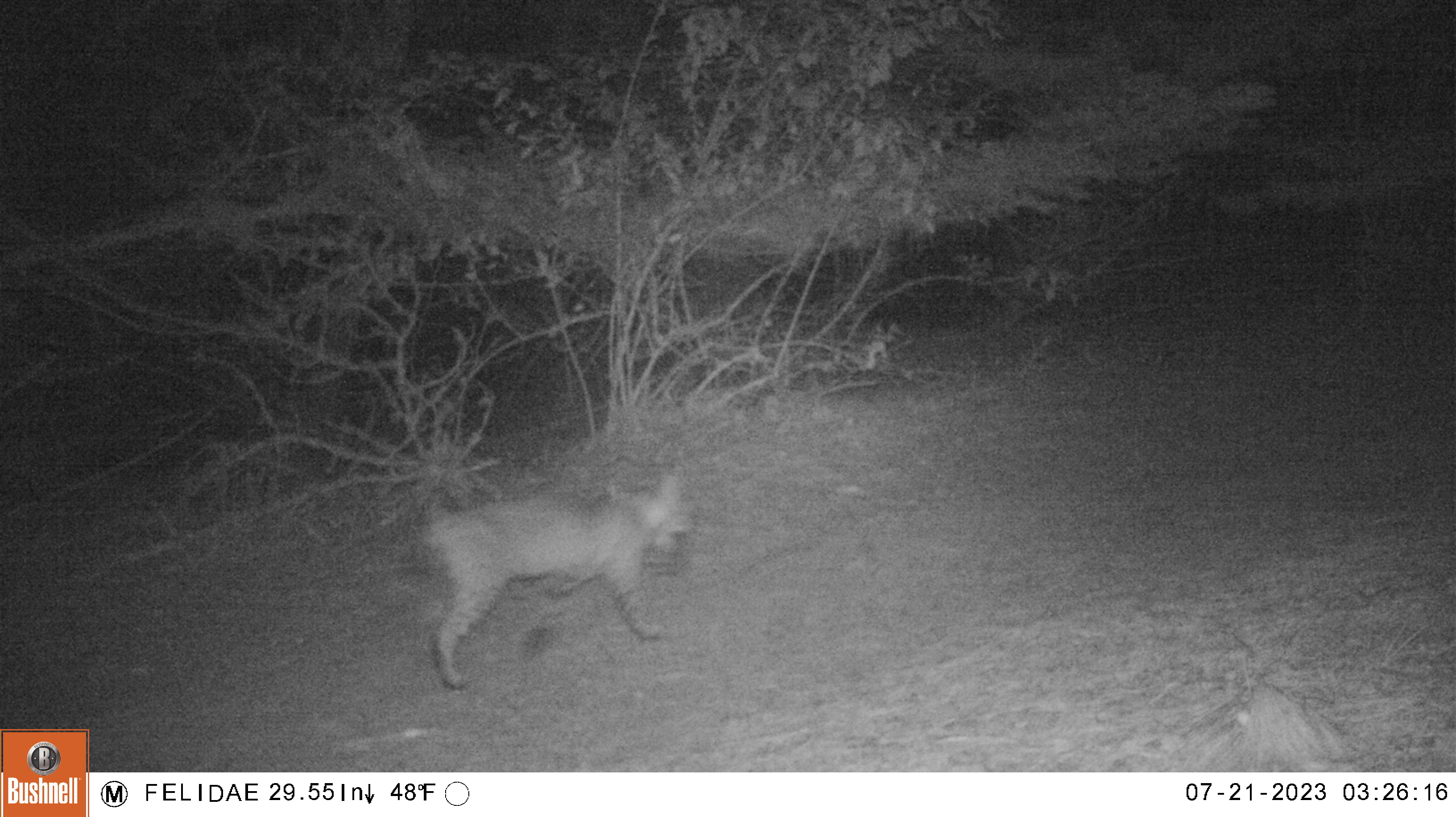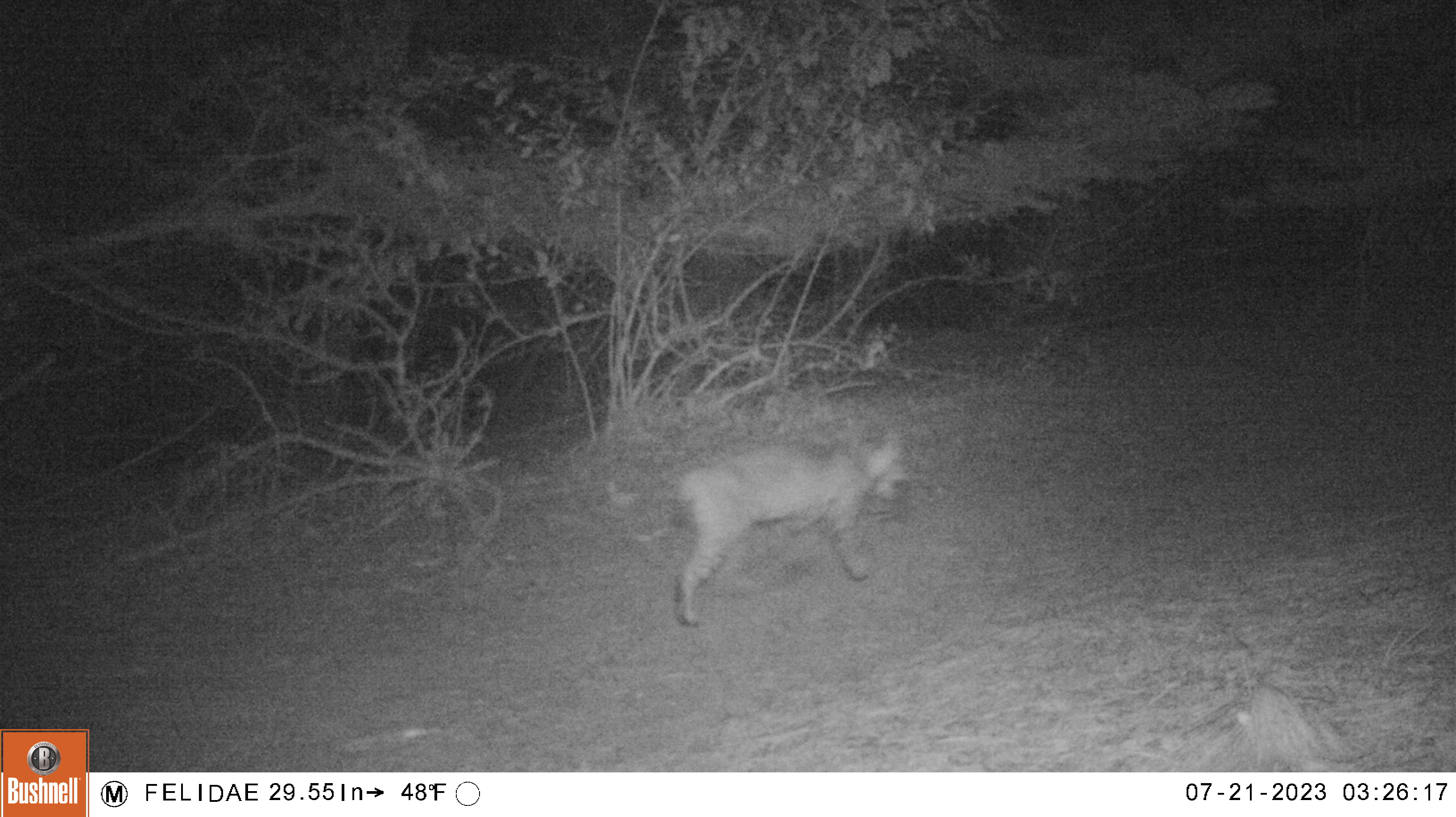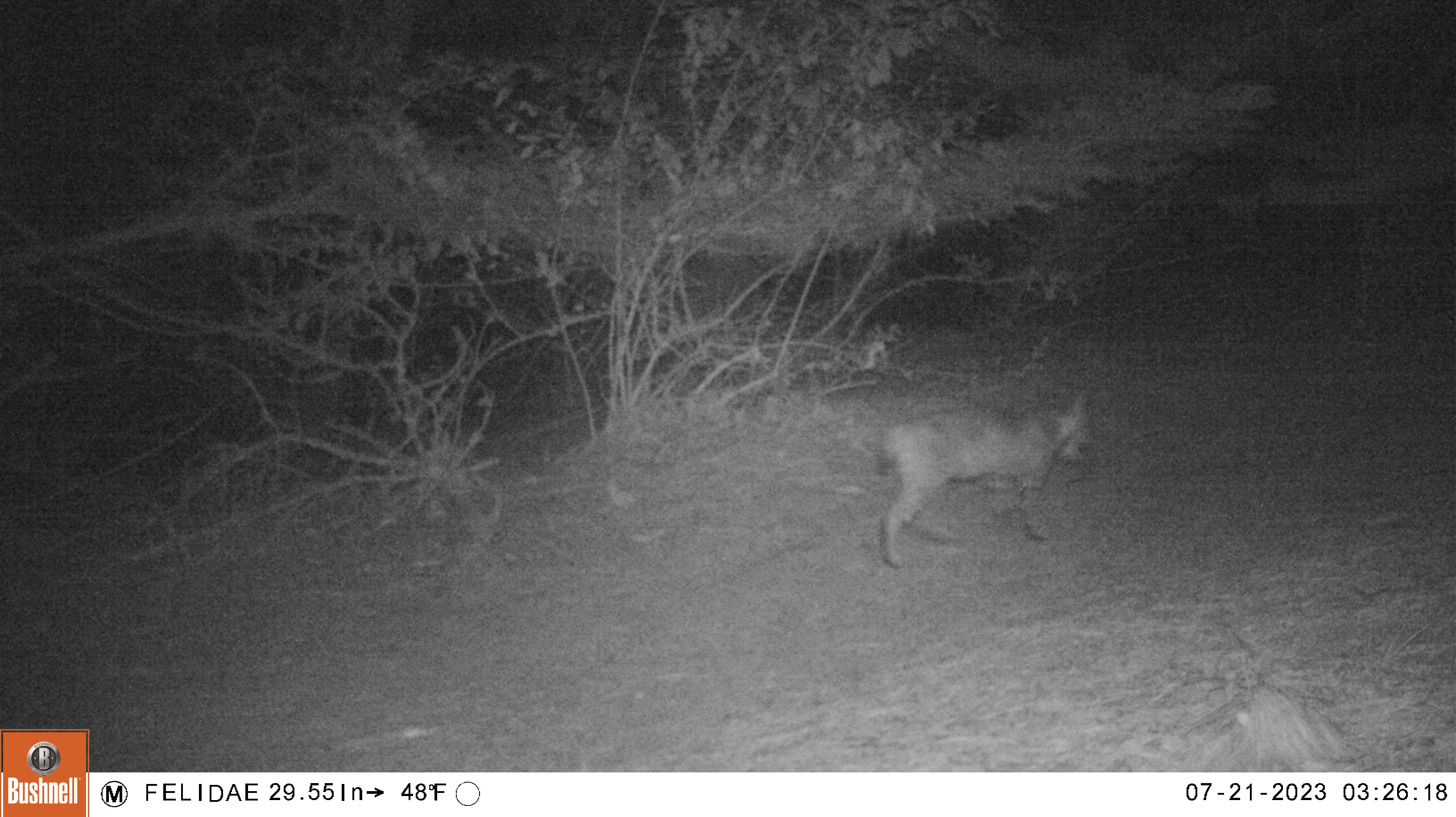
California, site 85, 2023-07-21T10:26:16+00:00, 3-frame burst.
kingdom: Animalia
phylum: Chordata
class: Mammalia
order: Carnivora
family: Felidae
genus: Lynx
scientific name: Lynx rufus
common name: bobcat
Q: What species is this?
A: Bobcat (Lynx rufus).